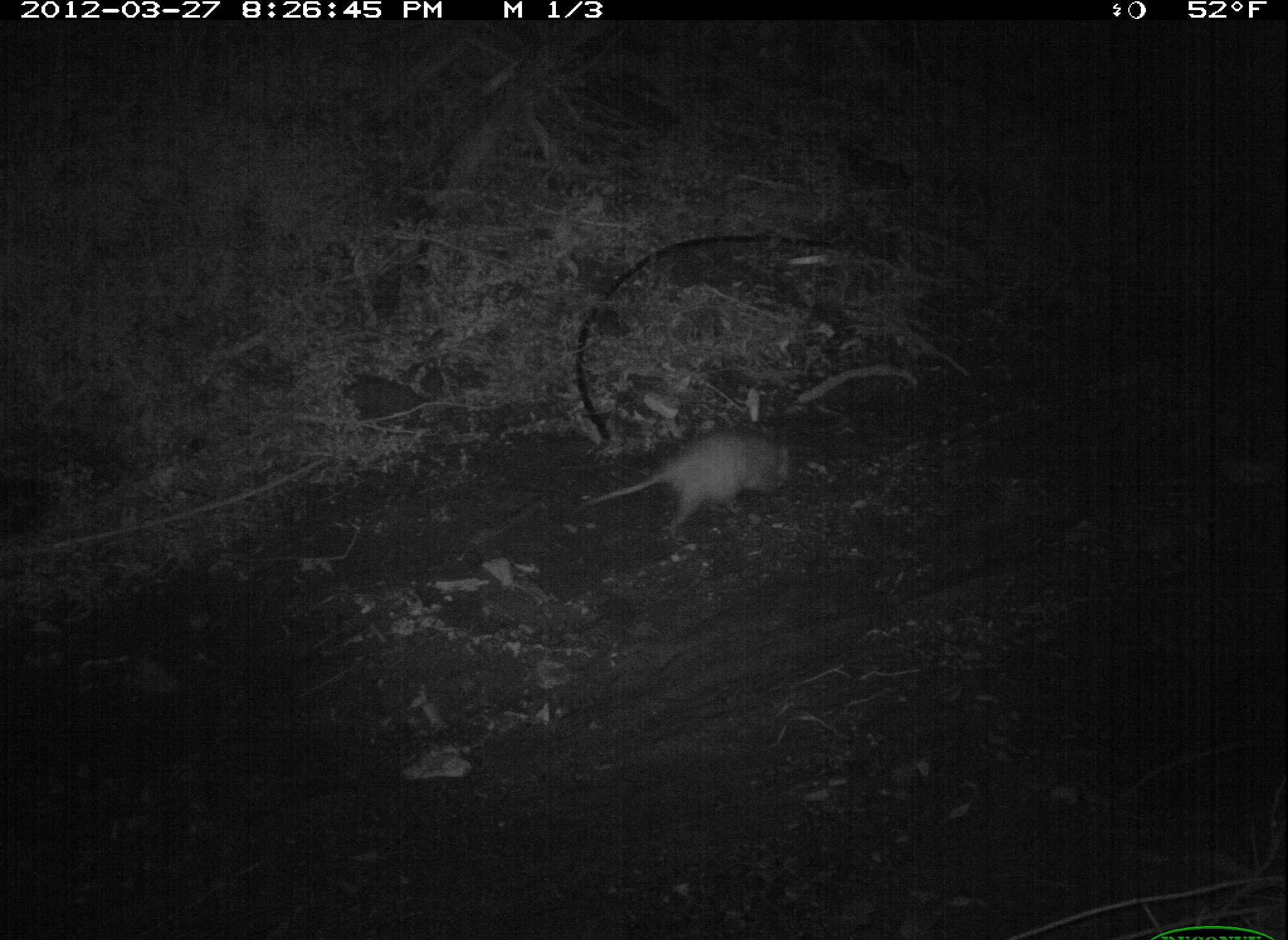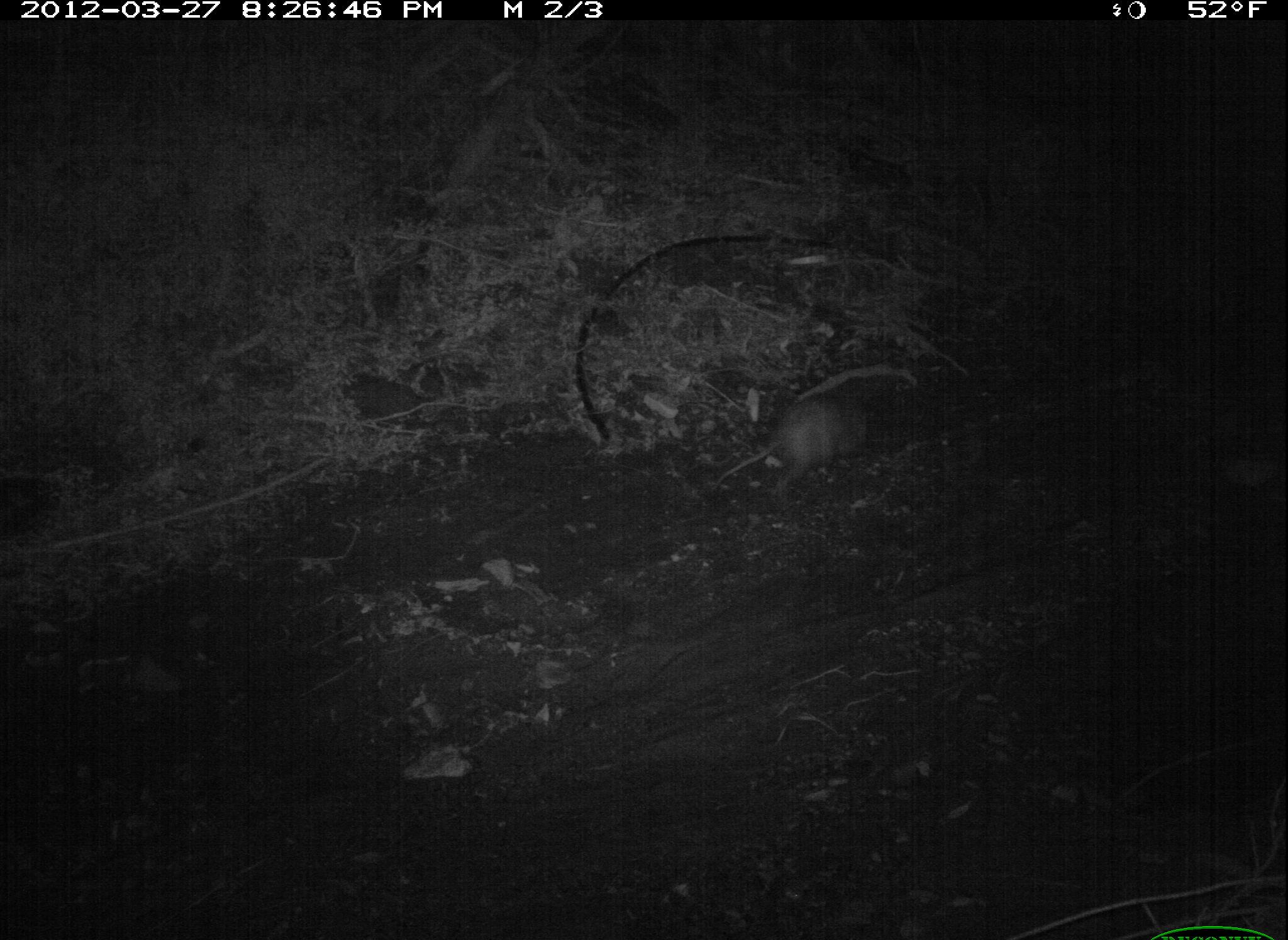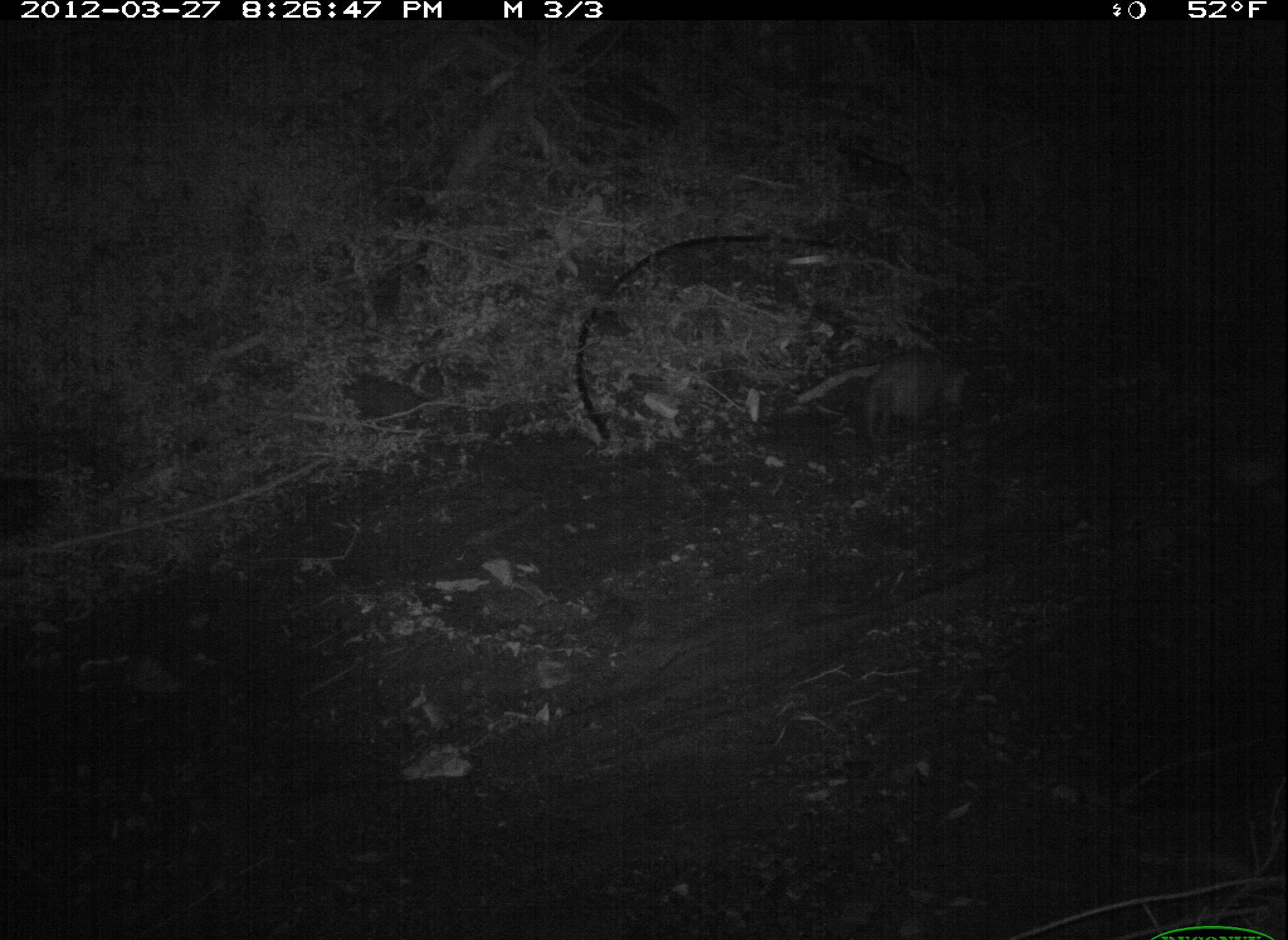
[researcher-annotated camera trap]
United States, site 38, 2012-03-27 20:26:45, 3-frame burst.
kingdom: Animalia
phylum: Chordata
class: Mammalia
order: Didelphimorphia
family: Didelphidae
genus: Didelphis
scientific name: Didelphis virginiana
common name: virginia opossum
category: opossum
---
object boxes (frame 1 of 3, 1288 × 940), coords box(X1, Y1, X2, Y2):
opossum: box(573, 414, 810, 541)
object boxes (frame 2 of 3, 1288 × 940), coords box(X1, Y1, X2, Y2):
opossum: box(705, 377, 886, 509)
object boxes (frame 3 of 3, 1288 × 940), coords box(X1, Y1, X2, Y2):
opossum: box(853, 343, 982, 446)